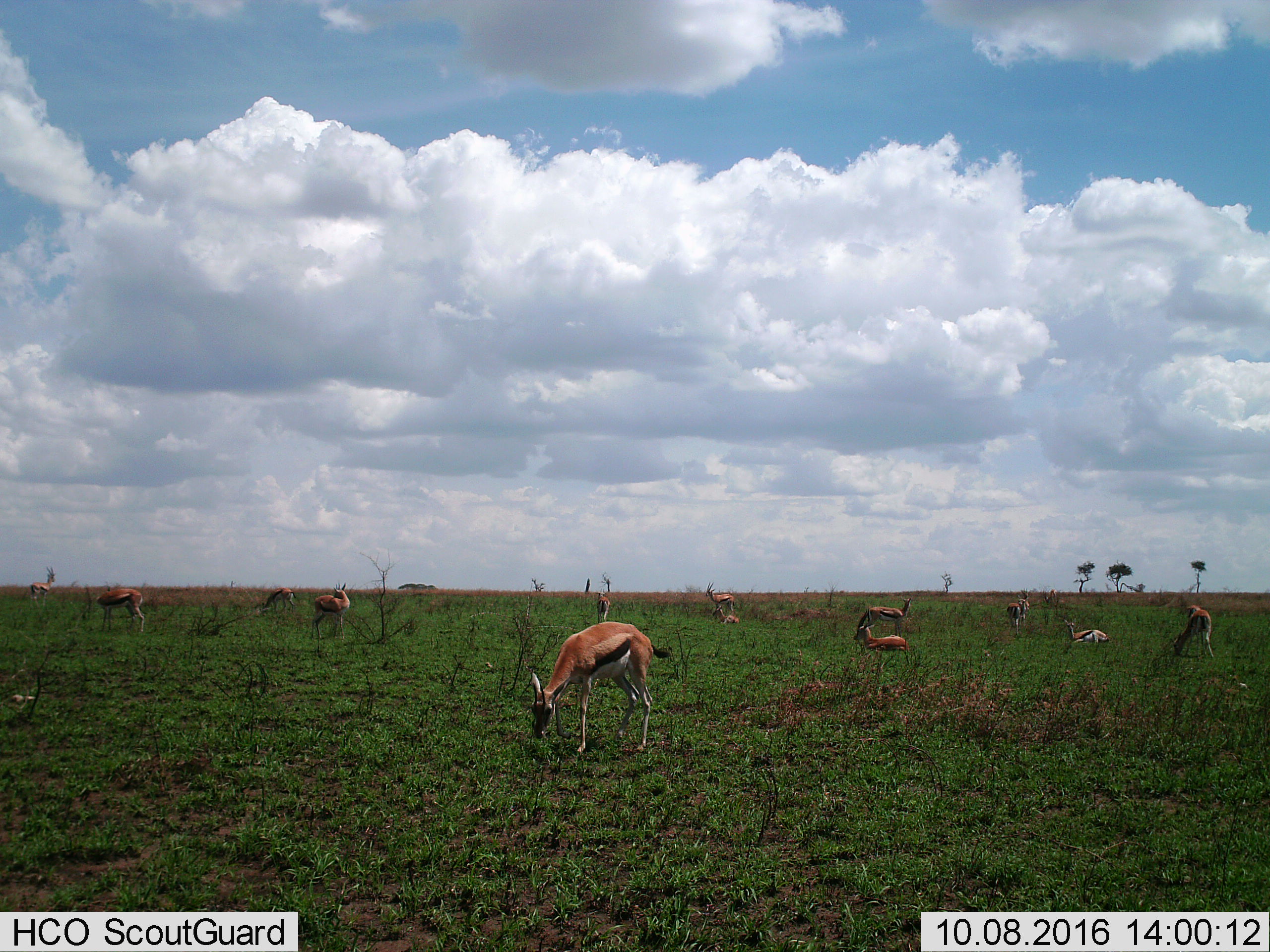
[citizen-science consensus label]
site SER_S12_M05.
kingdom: Animalia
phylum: Chordata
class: Mammalia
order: Artiodactyla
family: Bovidae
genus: Eudorcas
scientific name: Eudorcas thomsonii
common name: thomson's gazelle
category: gazellethomsons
Gazellethomsons (thomson's gazelle) (Eudorcas thomsonii), count 11-50. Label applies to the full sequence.